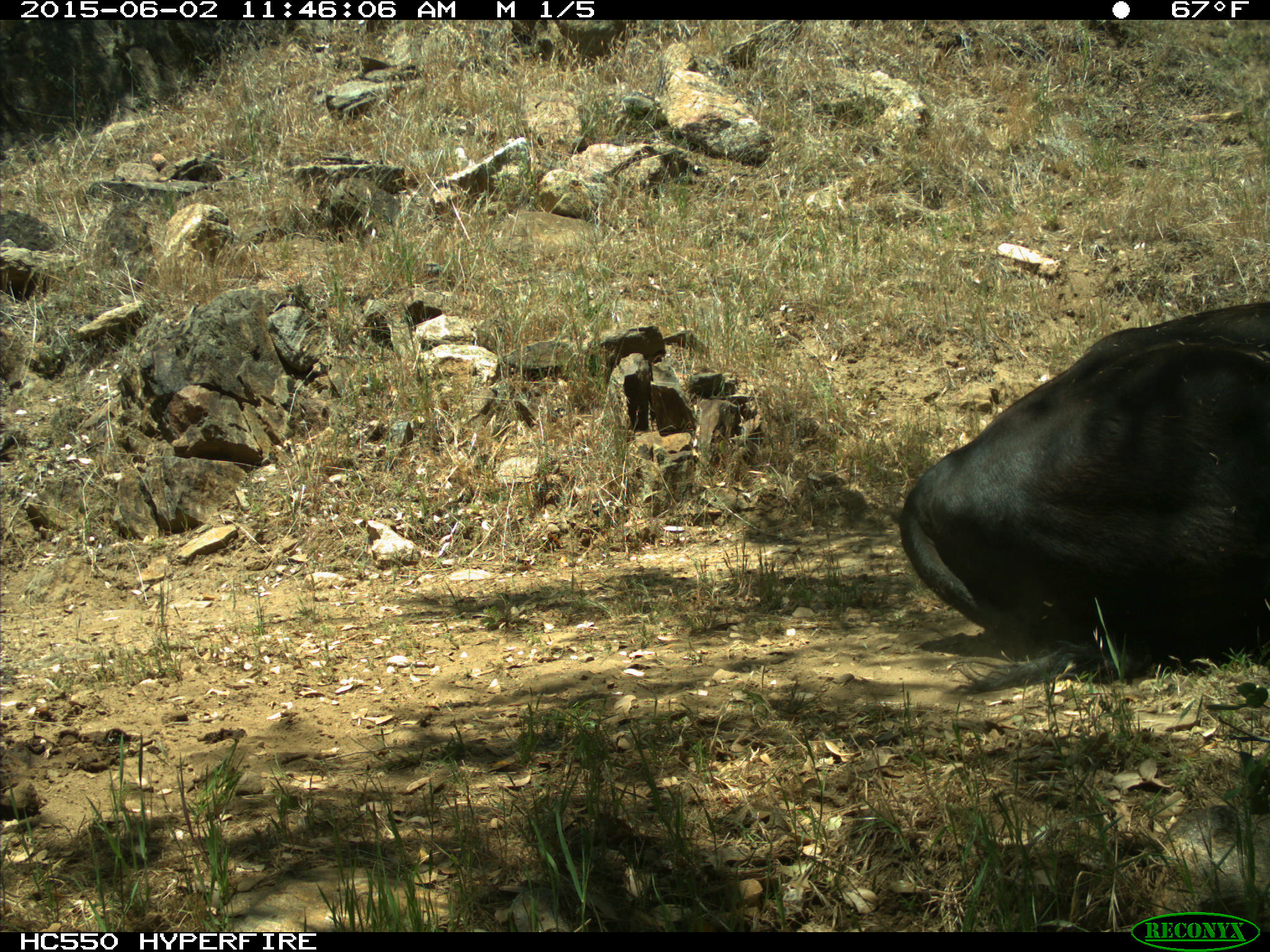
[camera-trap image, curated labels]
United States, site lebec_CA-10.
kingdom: Animalia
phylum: Chordata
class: Mammalia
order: Artiodactyla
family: Bovidae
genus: Bos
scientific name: Bos taurus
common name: domestic cow